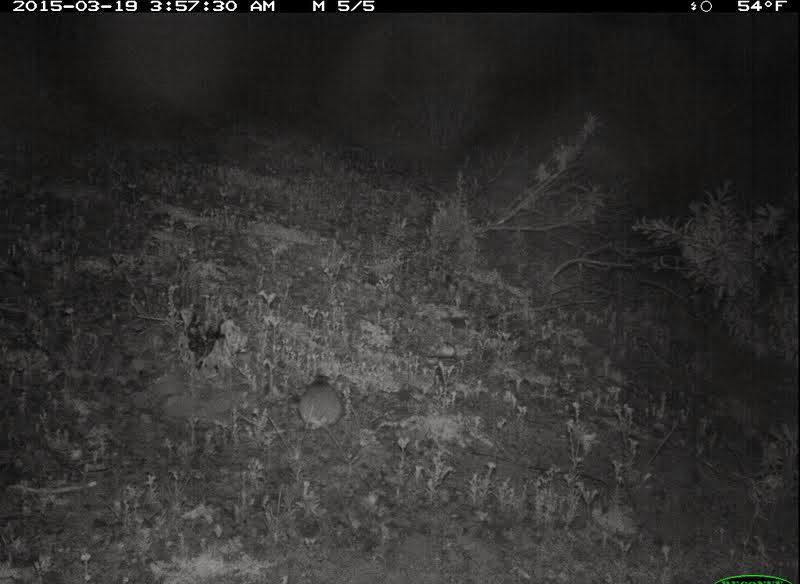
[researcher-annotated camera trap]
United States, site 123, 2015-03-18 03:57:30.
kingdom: Animalia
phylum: Chordata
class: Mammalia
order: Rodentia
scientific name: Rodentia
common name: rodent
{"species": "rodent (Rodentia)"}